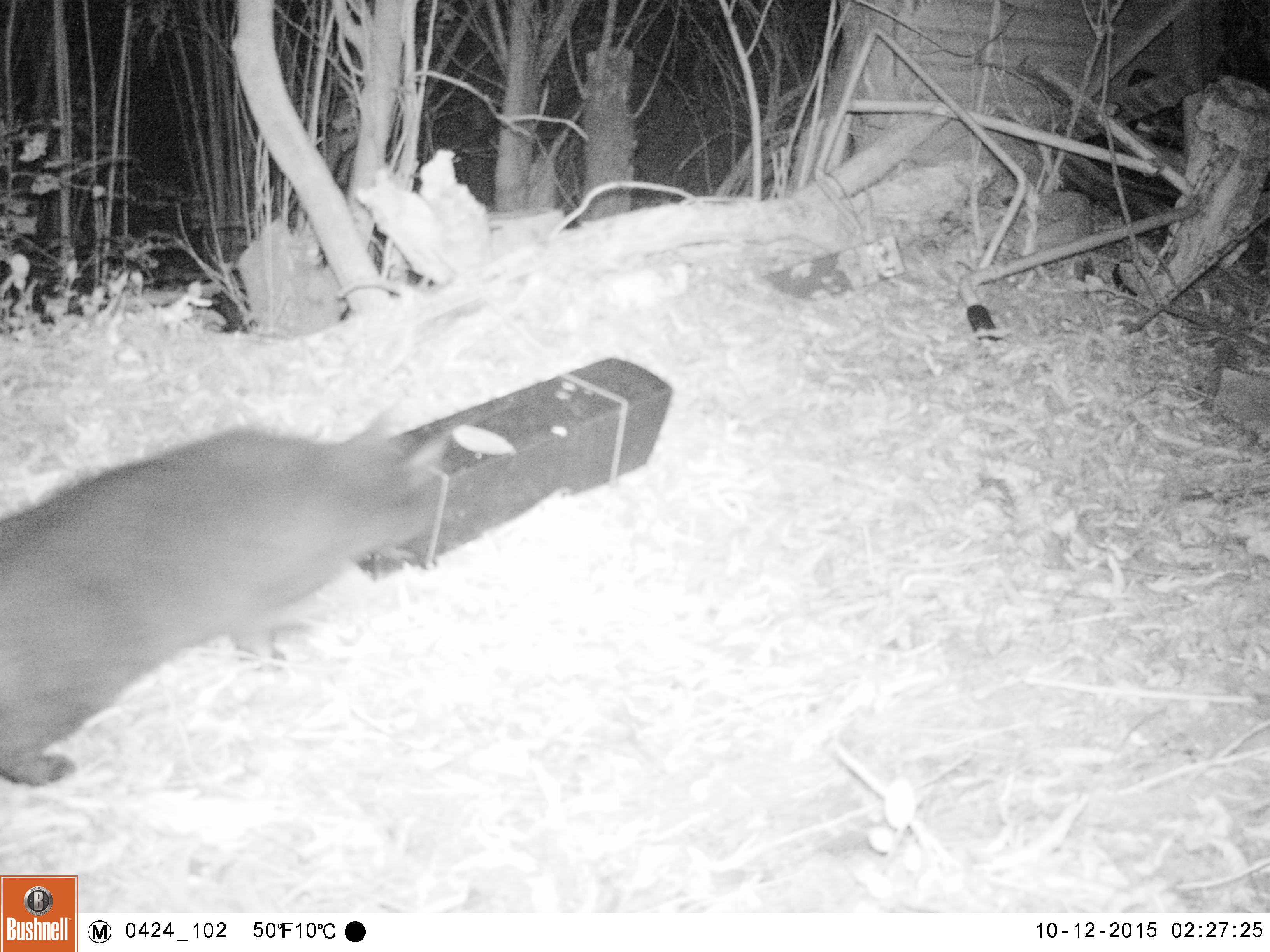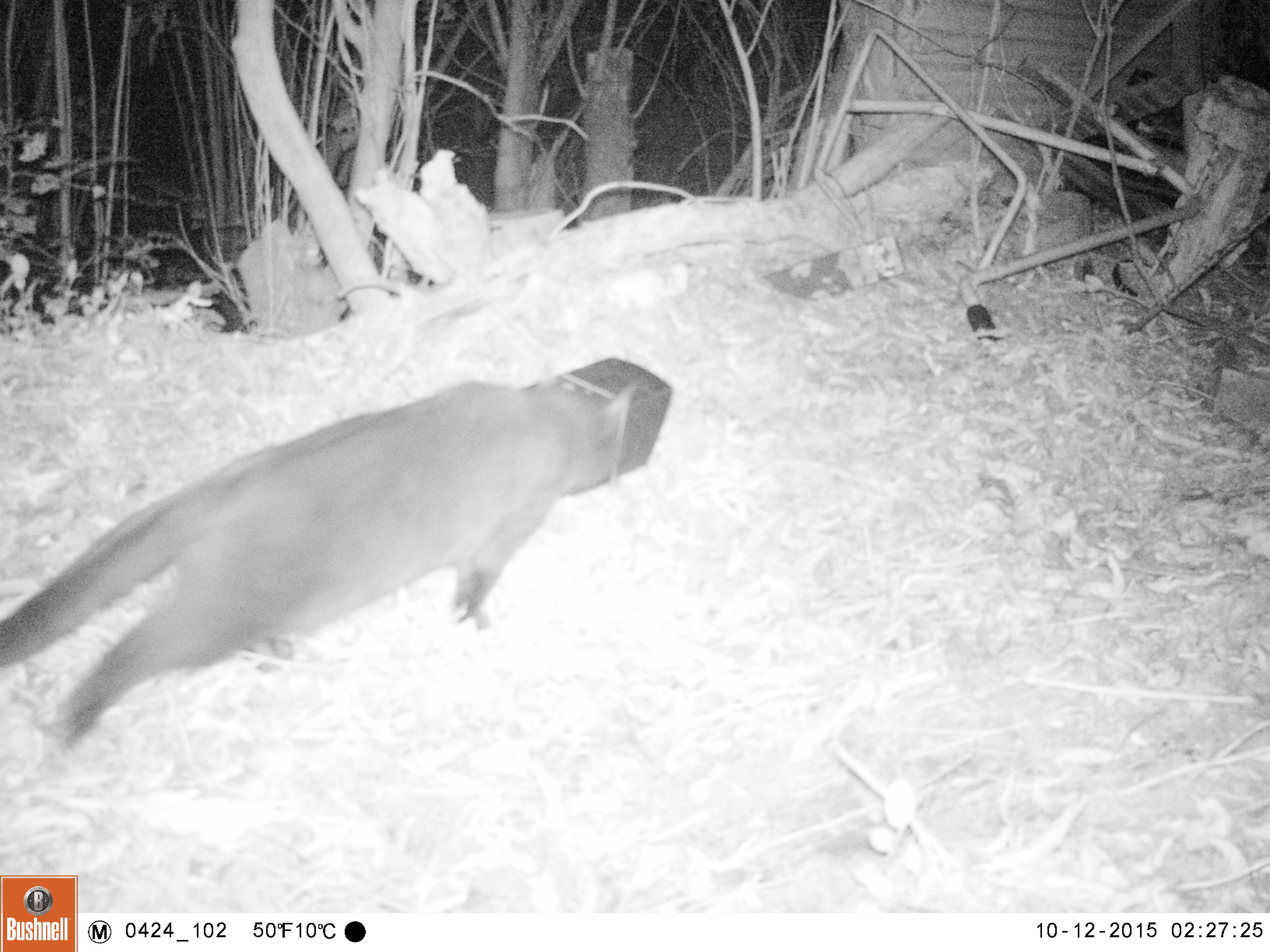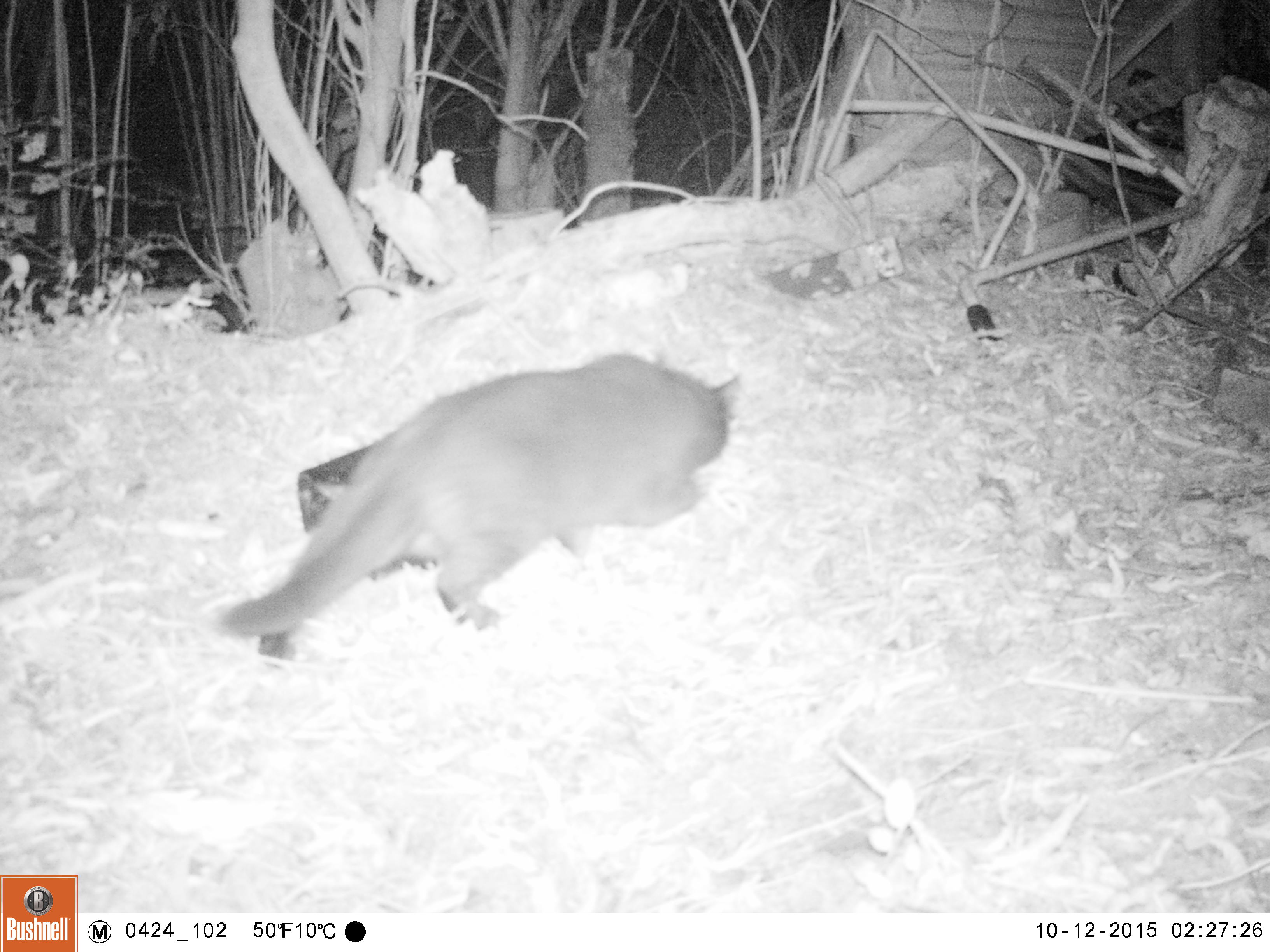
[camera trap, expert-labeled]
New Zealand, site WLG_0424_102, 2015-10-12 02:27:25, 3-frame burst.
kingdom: Animalia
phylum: Chordata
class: Mammalia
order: Carnivora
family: Felidae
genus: Felis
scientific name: Felis catus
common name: domestic cat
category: cat